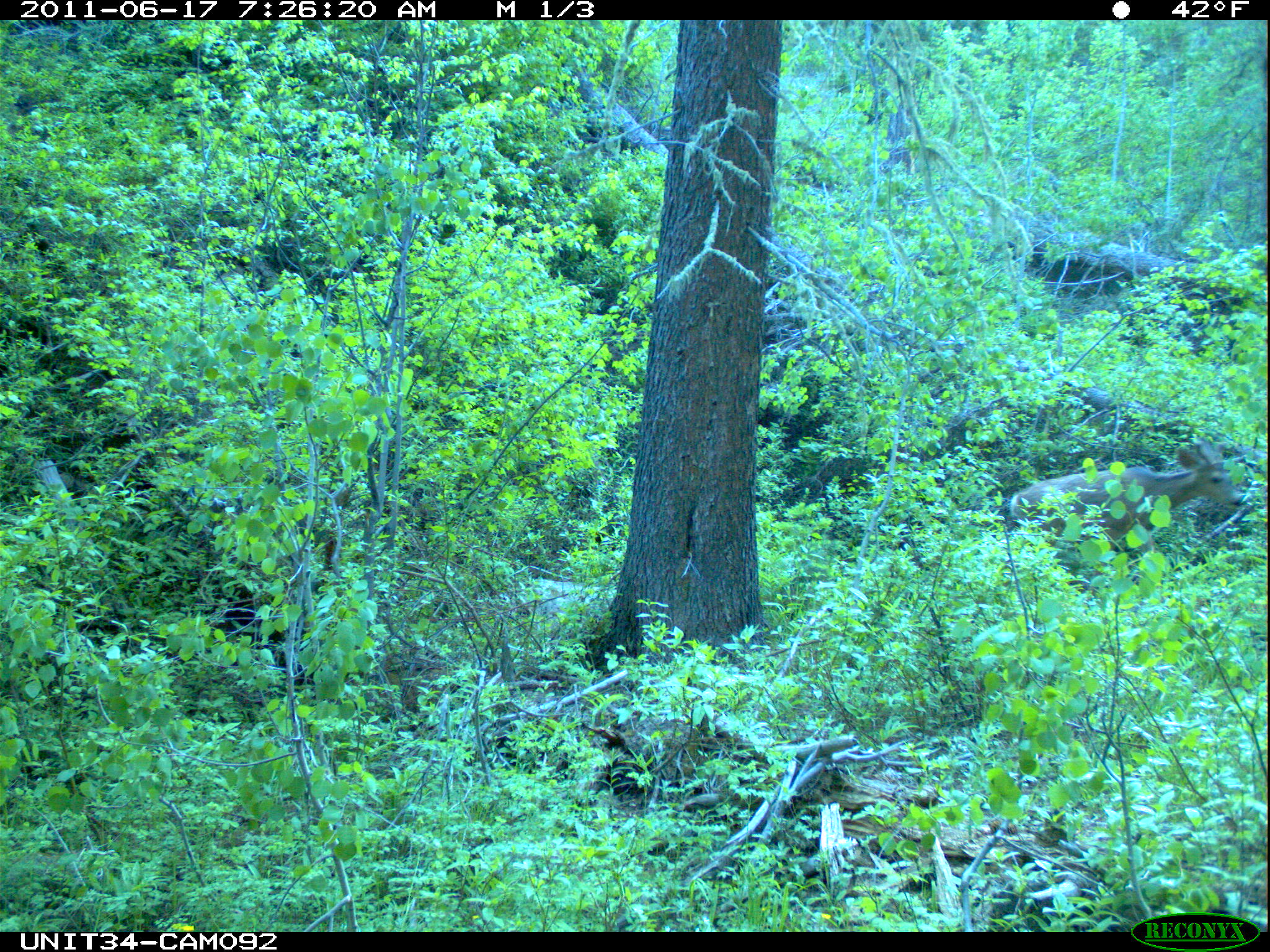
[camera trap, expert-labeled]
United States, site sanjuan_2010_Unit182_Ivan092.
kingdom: Animalia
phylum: Chordata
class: Mammalia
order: Artiodactyla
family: Cervidae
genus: Odocoileus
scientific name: Odocoileus hemionus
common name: mule deer